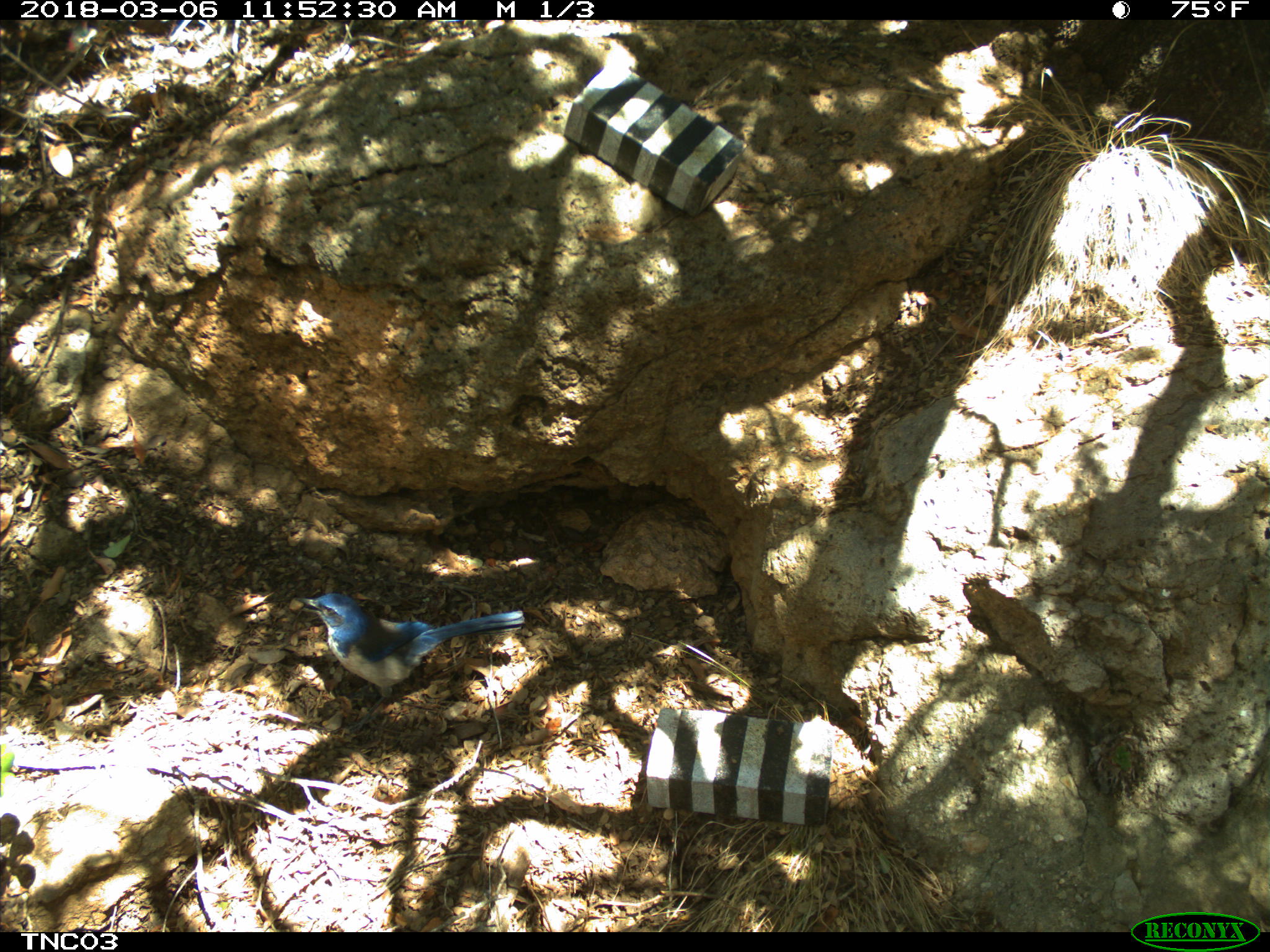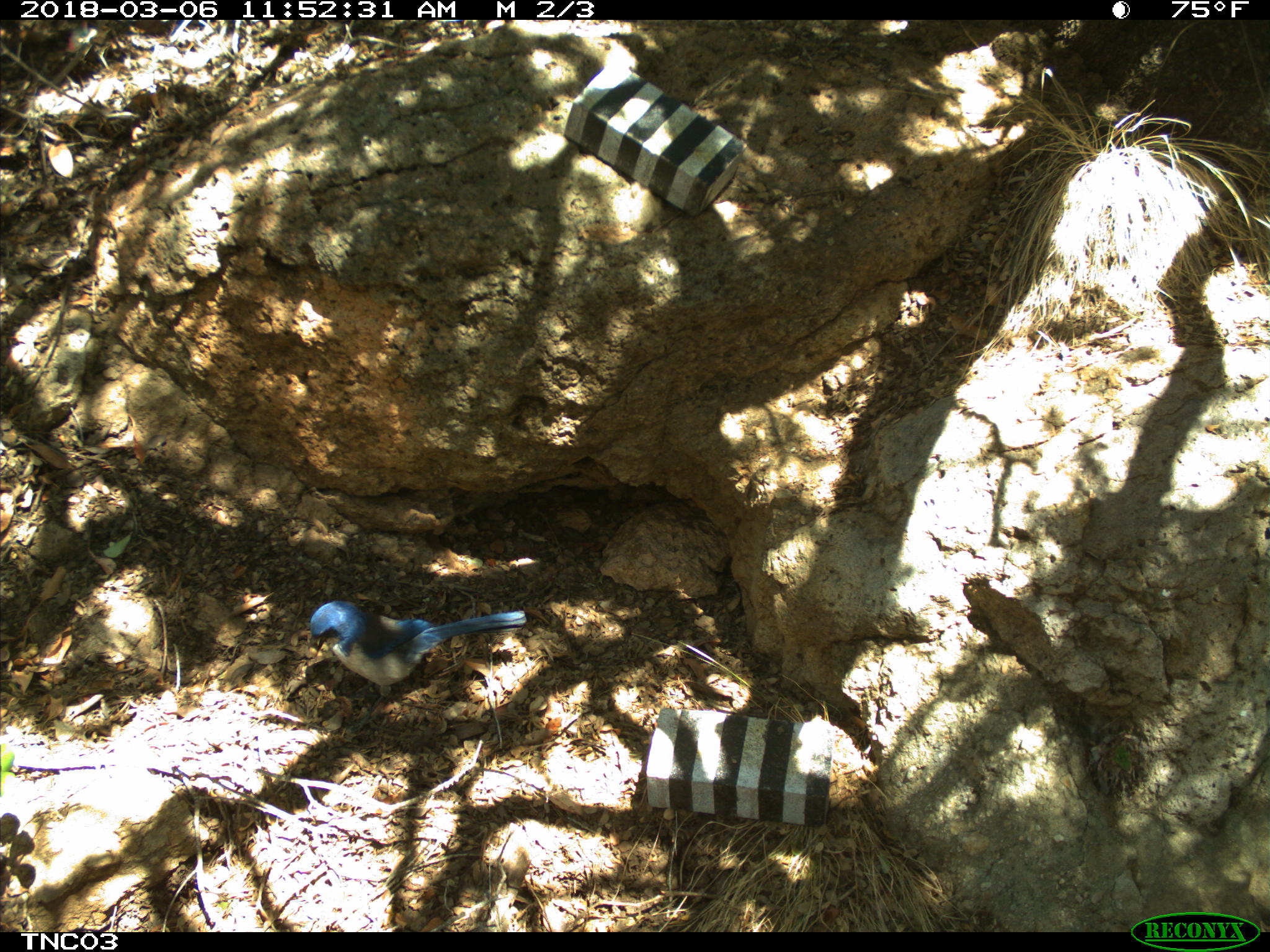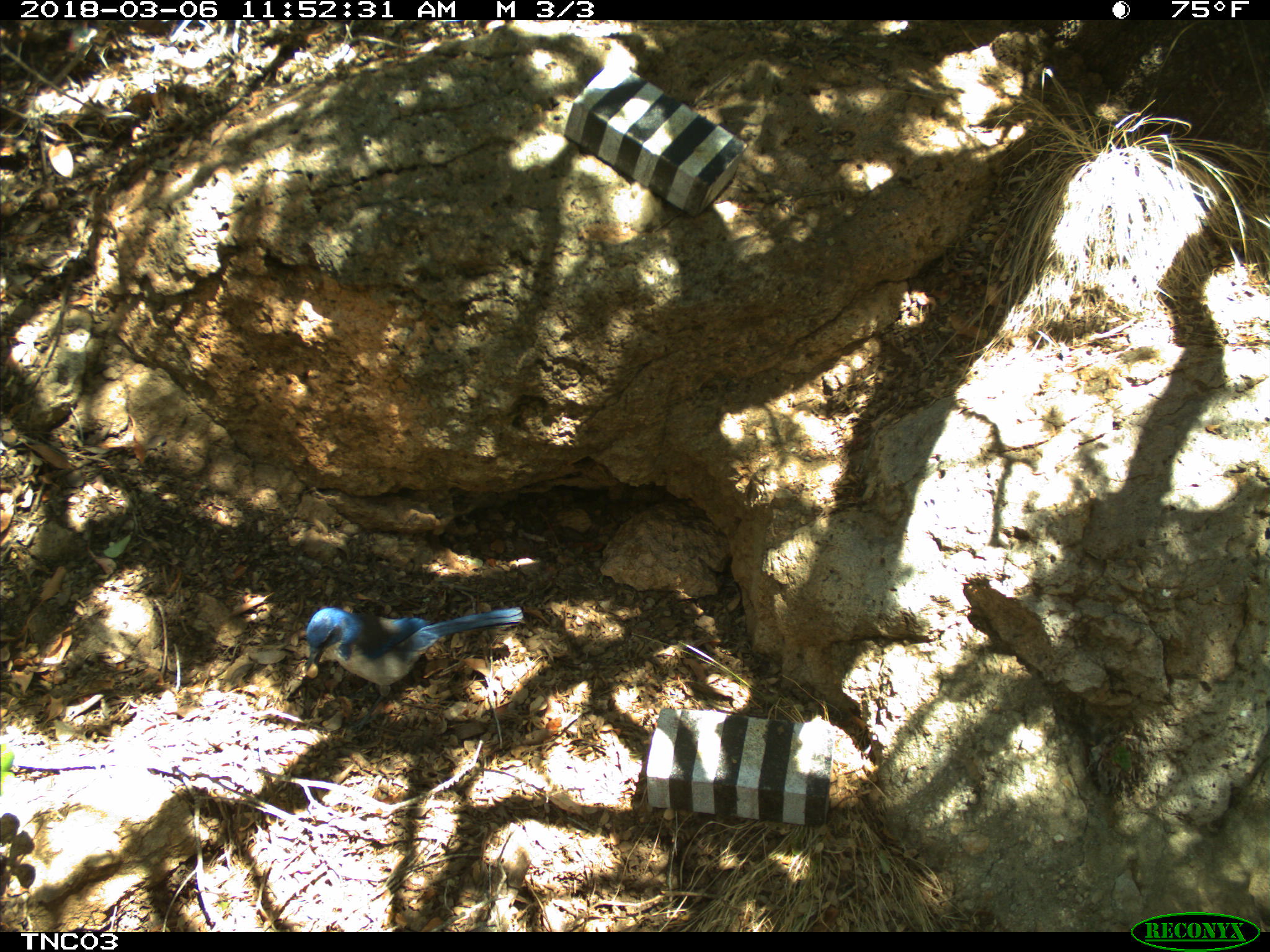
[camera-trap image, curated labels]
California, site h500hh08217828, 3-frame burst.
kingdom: Animalia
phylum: Chordata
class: Aves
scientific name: Aves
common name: bird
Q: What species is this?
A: Bird (Aves).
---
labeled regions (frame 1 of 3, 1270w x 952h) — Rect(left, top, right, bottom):
bird: Rect(291, 591, 524, 734)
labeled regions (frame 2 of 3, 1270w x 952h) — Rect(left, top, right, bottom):
bird: Rect(309, 599, 526, 740)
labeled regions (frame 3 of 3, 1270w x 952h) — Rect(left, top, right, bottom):
bird: Rect(306, 606, 522, 731)